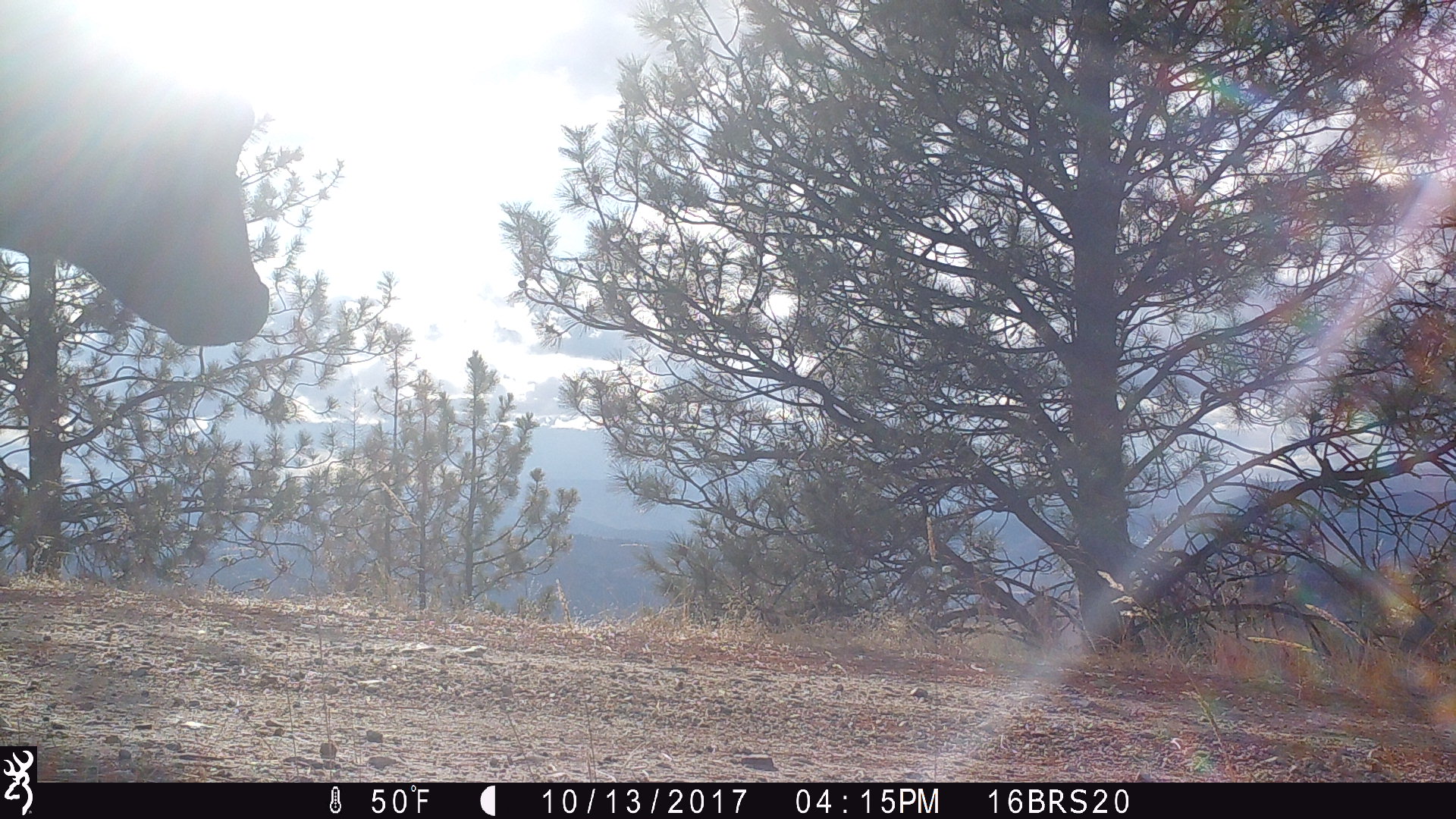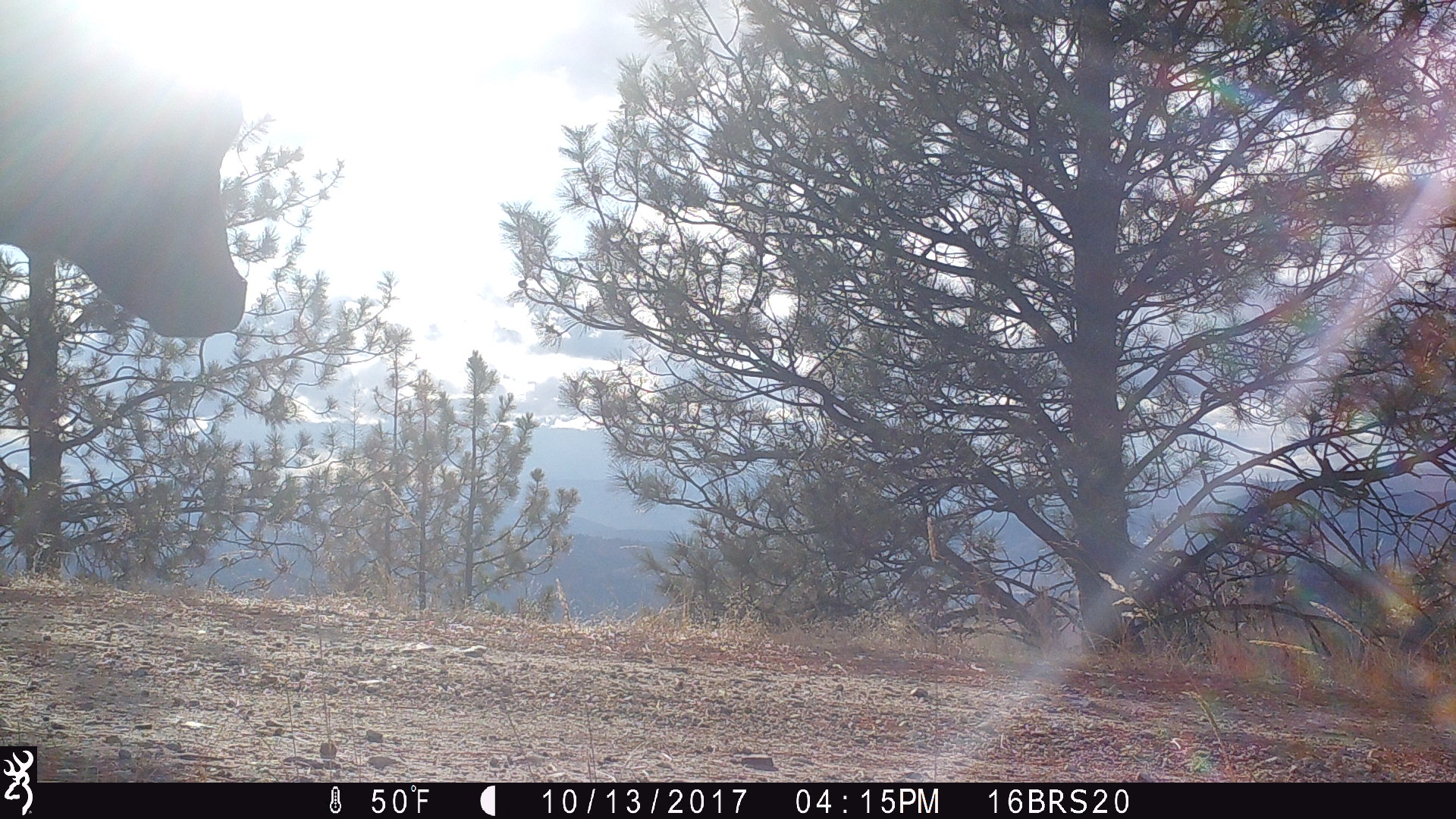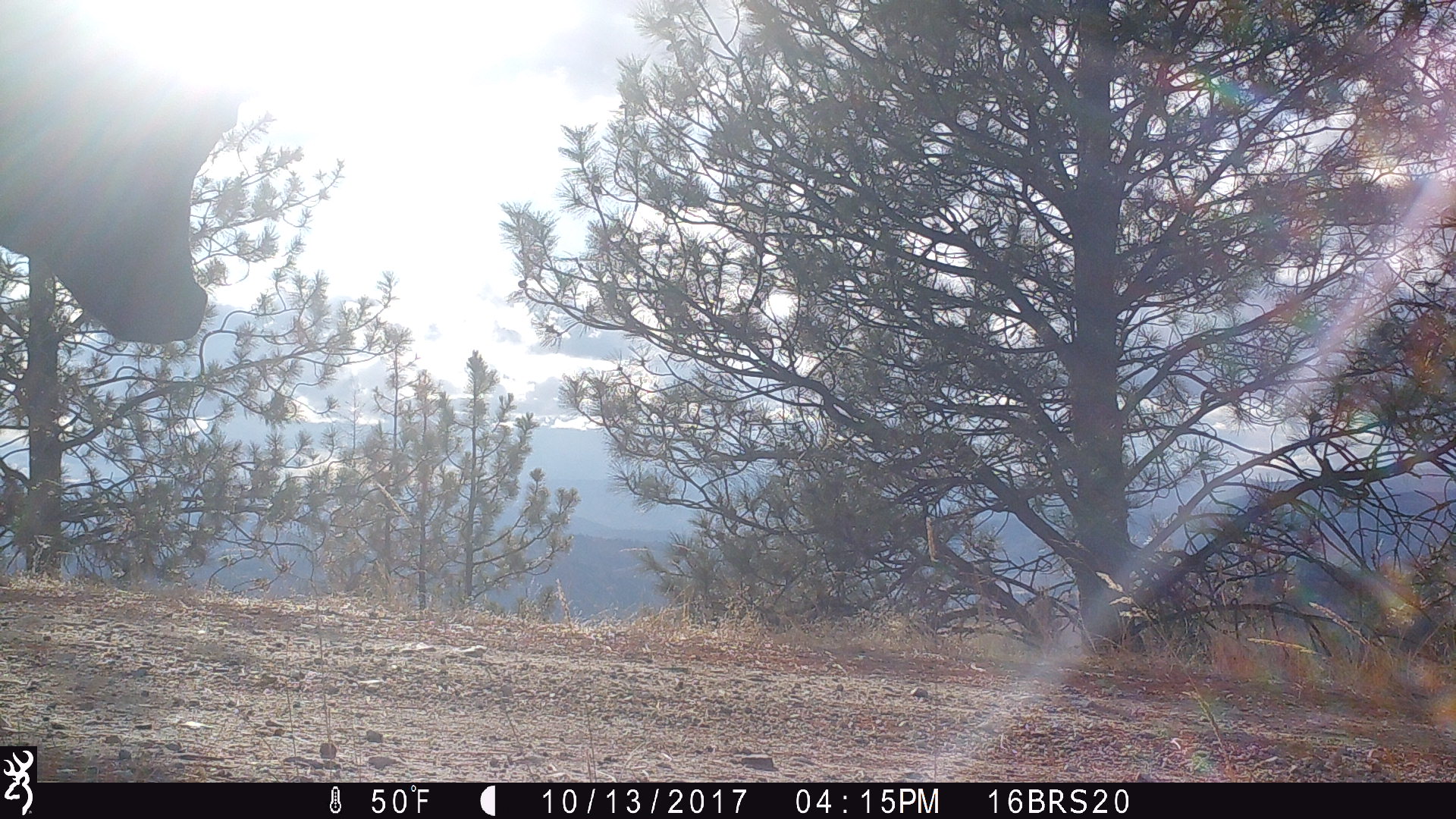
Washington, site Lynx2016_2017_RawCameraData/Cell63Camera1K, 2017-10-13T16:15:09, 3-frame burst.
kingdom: Animalia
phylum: Chordata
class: Mammalia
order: Artiodactyla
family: Bovidae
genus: Bos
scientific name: Bos taurus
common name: domestic cattle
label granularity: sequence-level